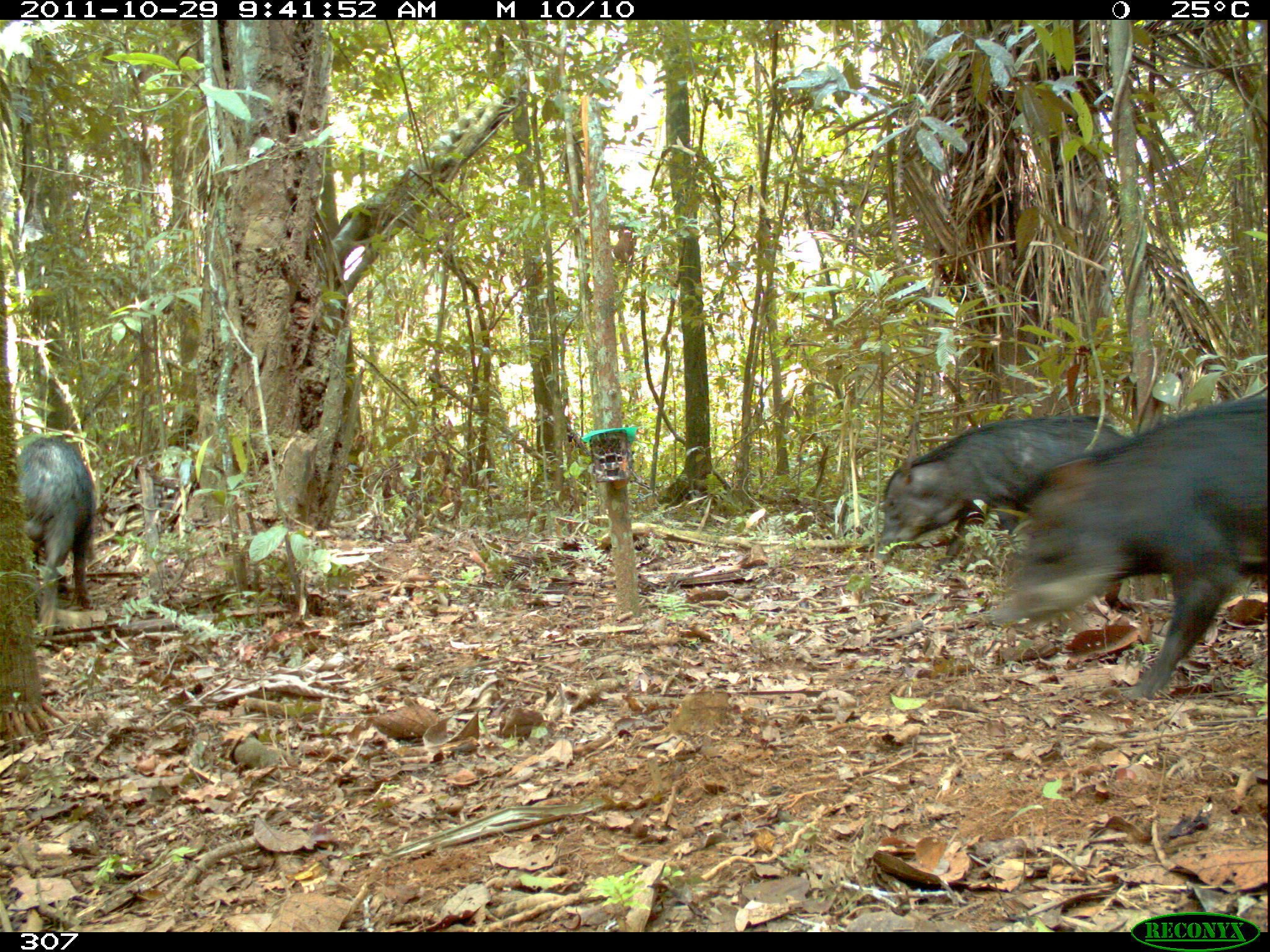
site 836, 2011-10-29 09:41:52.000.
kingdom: Animalia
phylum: Chordata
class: Mammalia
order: Artiodactyla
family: Tayassuidae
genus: Tayassu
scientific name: Tayassu pecari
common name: white-lipped peccary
Tayassu pecari (white-lipped peccary).